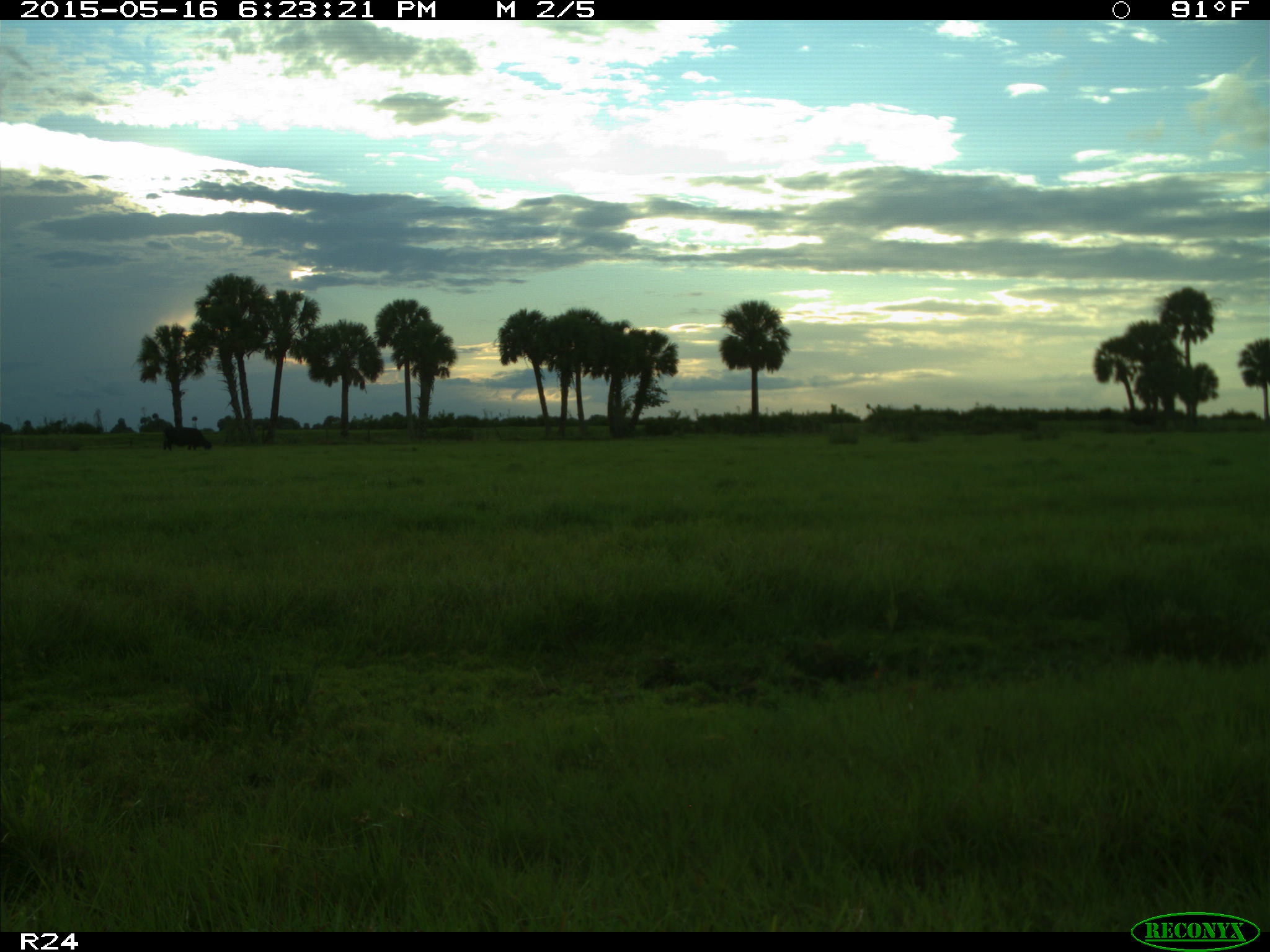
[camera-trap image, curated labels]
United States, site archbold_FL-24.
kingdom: Animalia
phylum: Chordata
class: Mammalia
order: Artiodactyla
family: Bovidae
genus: Bos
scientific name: Bos taurus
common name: domestic cow